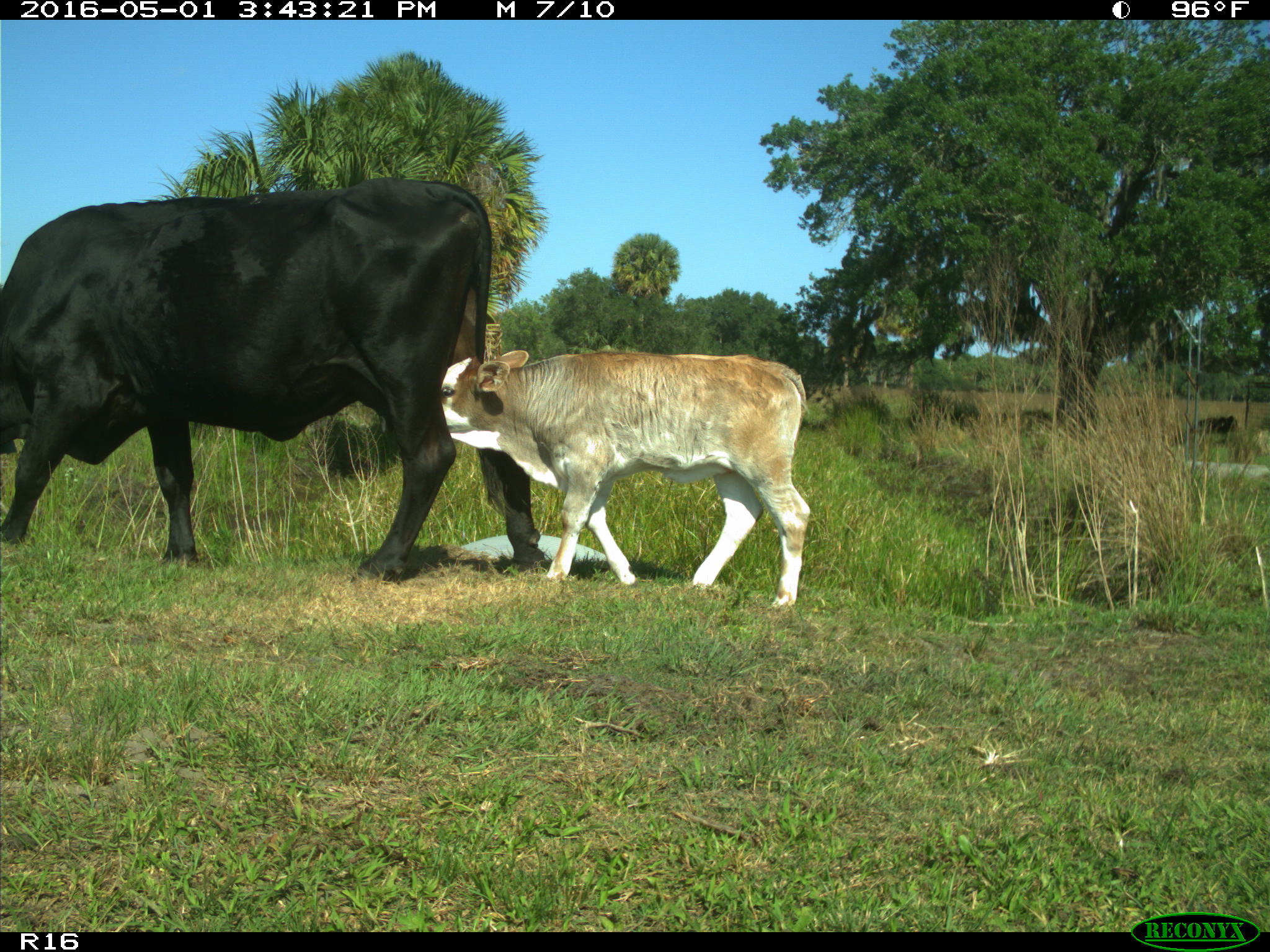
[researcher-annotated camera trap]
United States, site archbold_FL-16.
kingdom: Animalia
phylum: Chordata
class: Mammalia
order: Artiodactyla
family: Bovidae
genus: Bos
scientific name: Bos taurus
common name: domestic cow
Bos taurus (domestic cow).